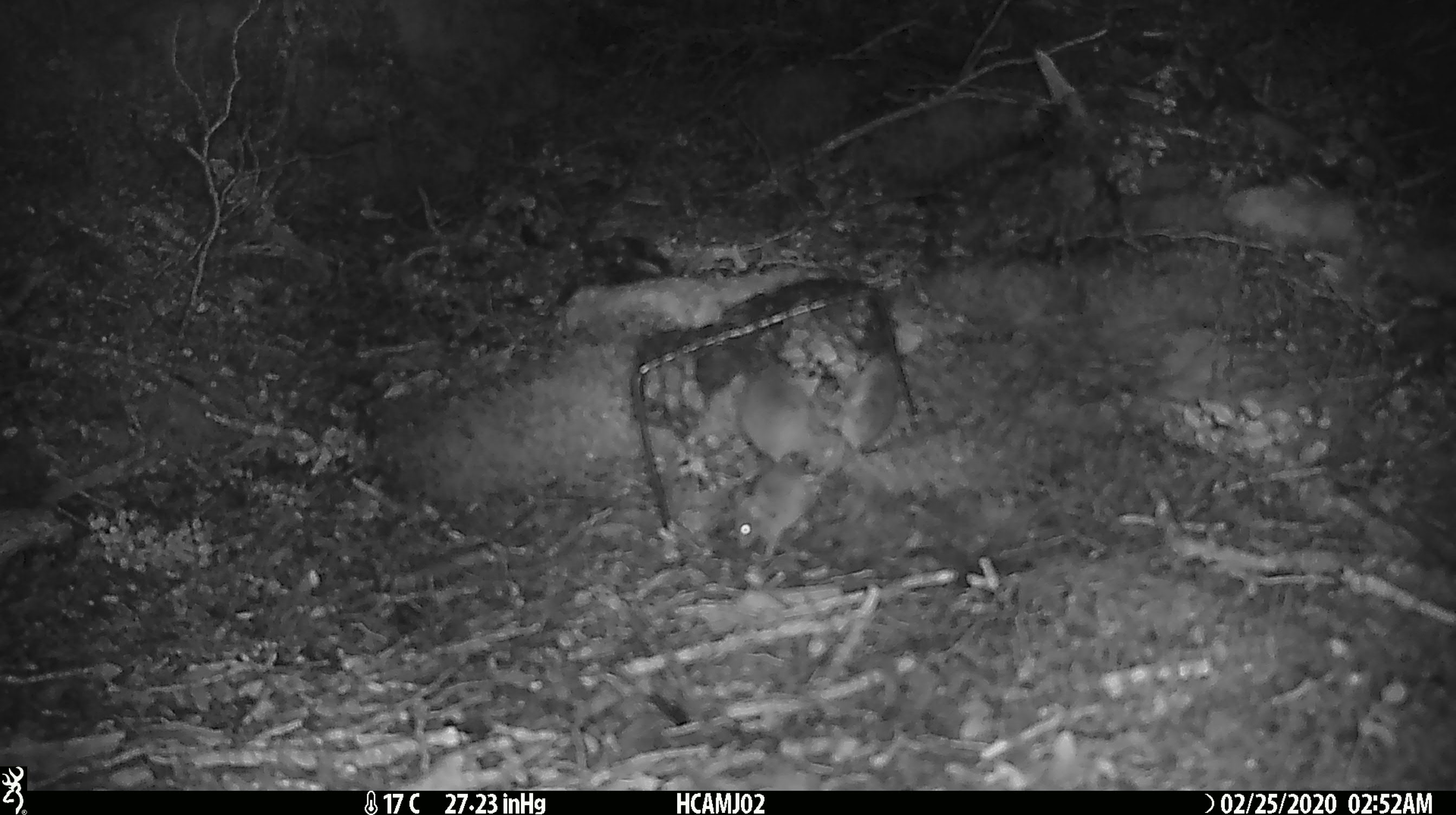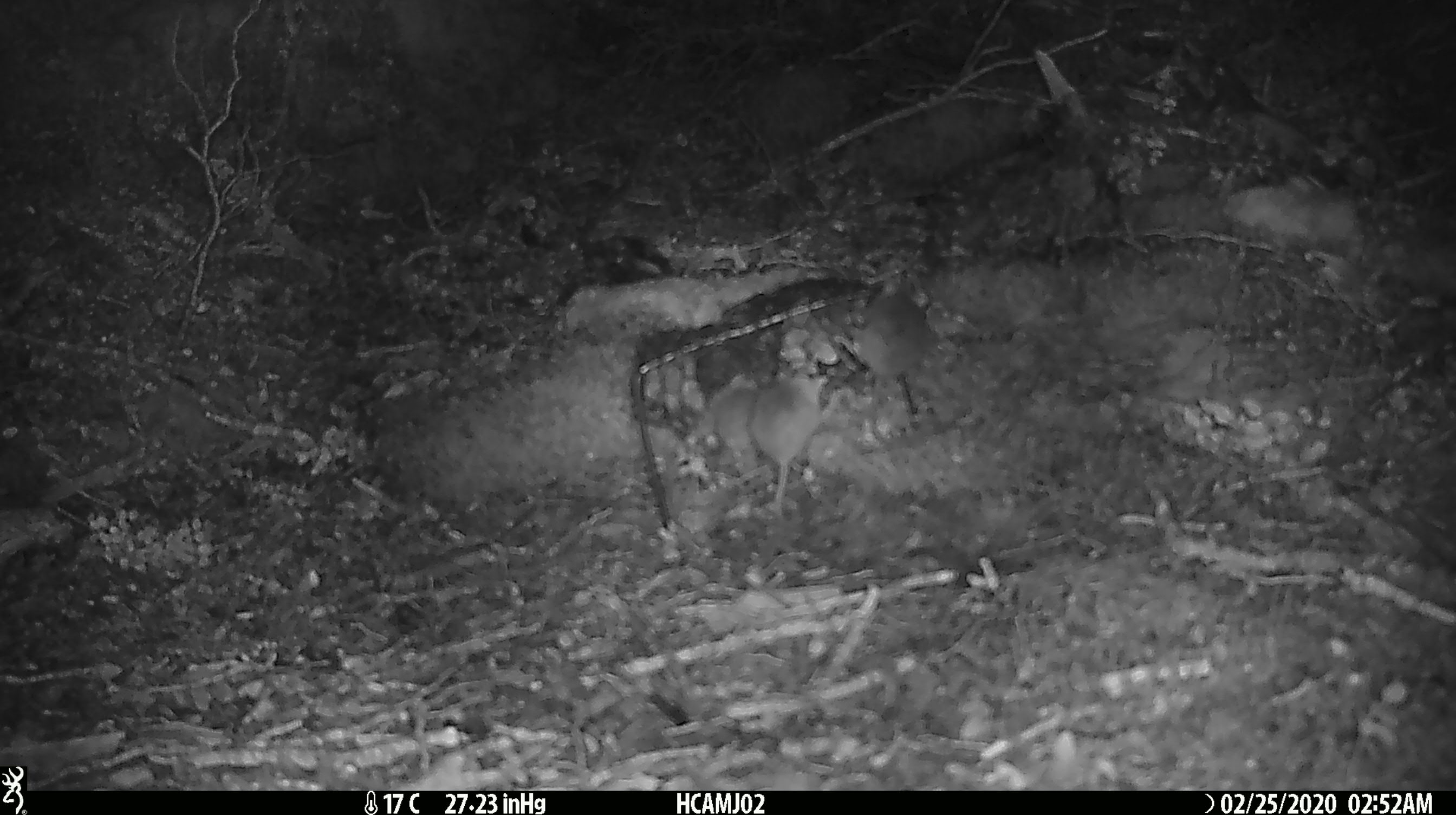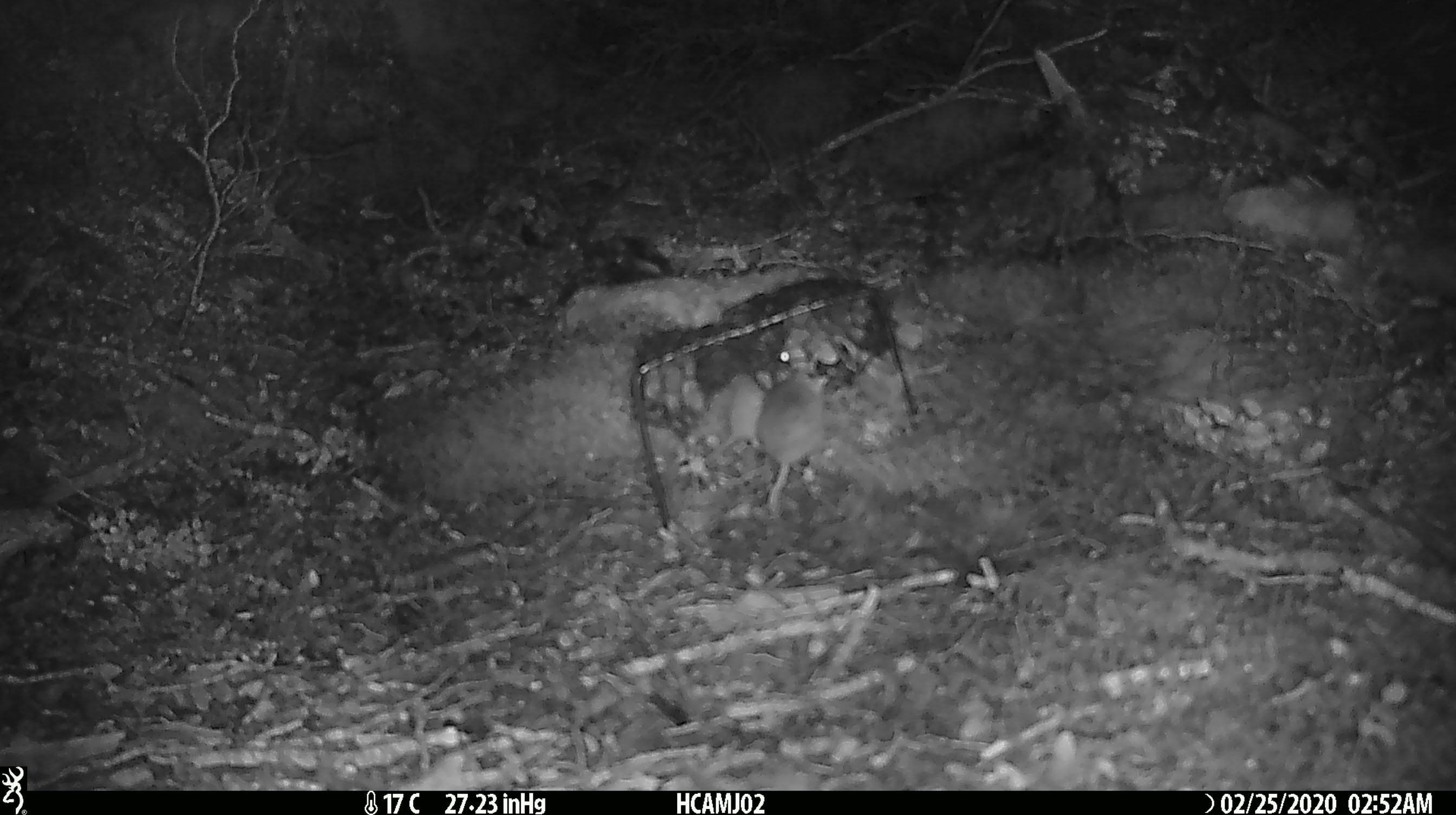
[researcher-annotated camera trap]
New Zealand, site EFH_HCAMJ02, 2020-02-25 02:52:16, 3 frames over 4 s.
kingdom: Animalia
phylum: Chordata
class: Mammalia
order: Rodentia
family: Muridae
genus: Mus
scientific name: Mus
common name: mouse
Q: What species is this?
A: Mouse (Mus).